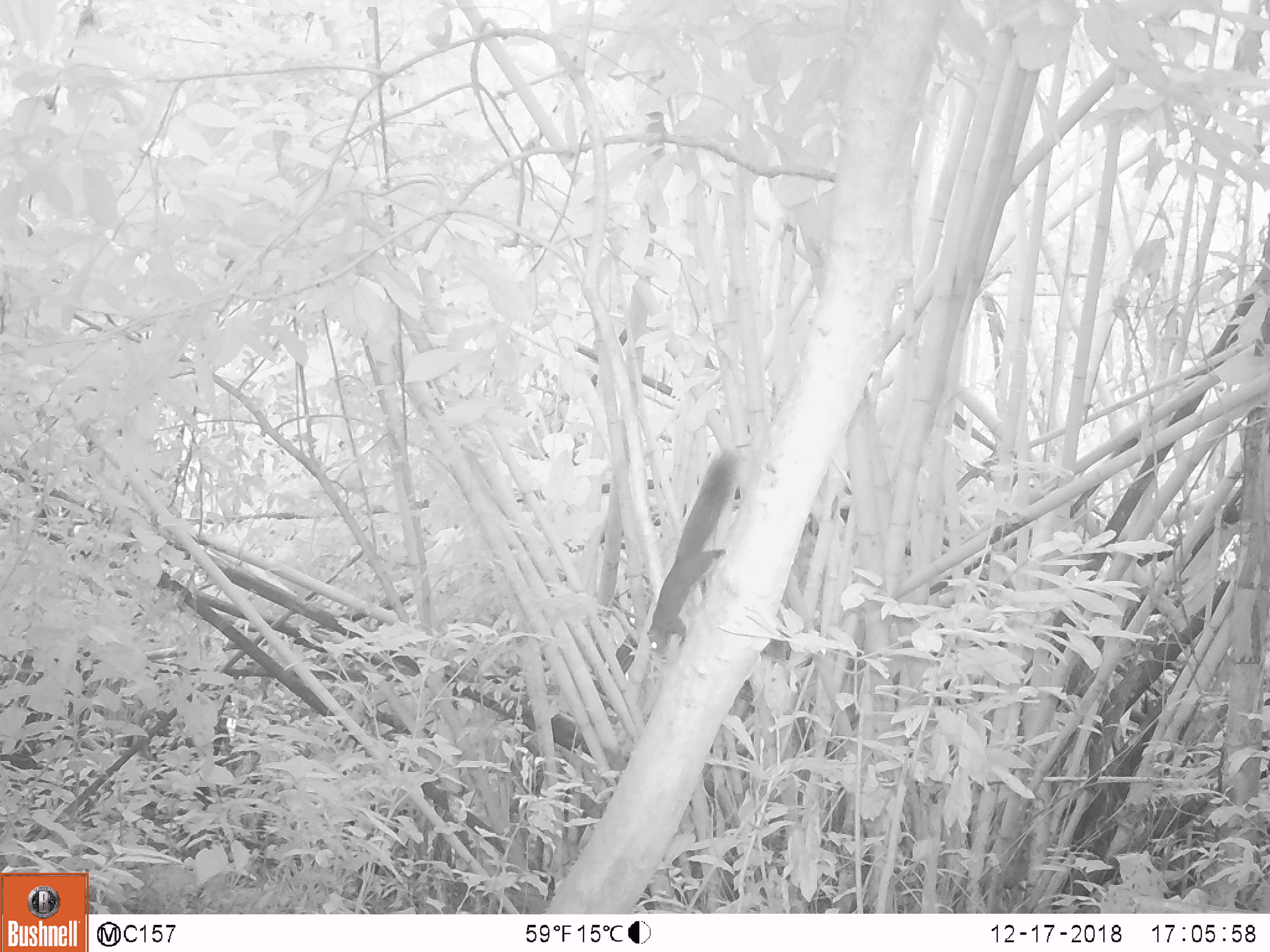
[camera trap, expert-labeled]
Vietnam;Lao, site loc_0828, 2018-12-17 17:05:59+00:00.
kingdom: Animalia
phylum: Chordata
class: Mammalia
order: Rodentia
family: Sciuridae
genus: Sciurus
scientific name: Sciurus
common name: squirrel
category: unidentified squirrel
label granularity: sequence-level